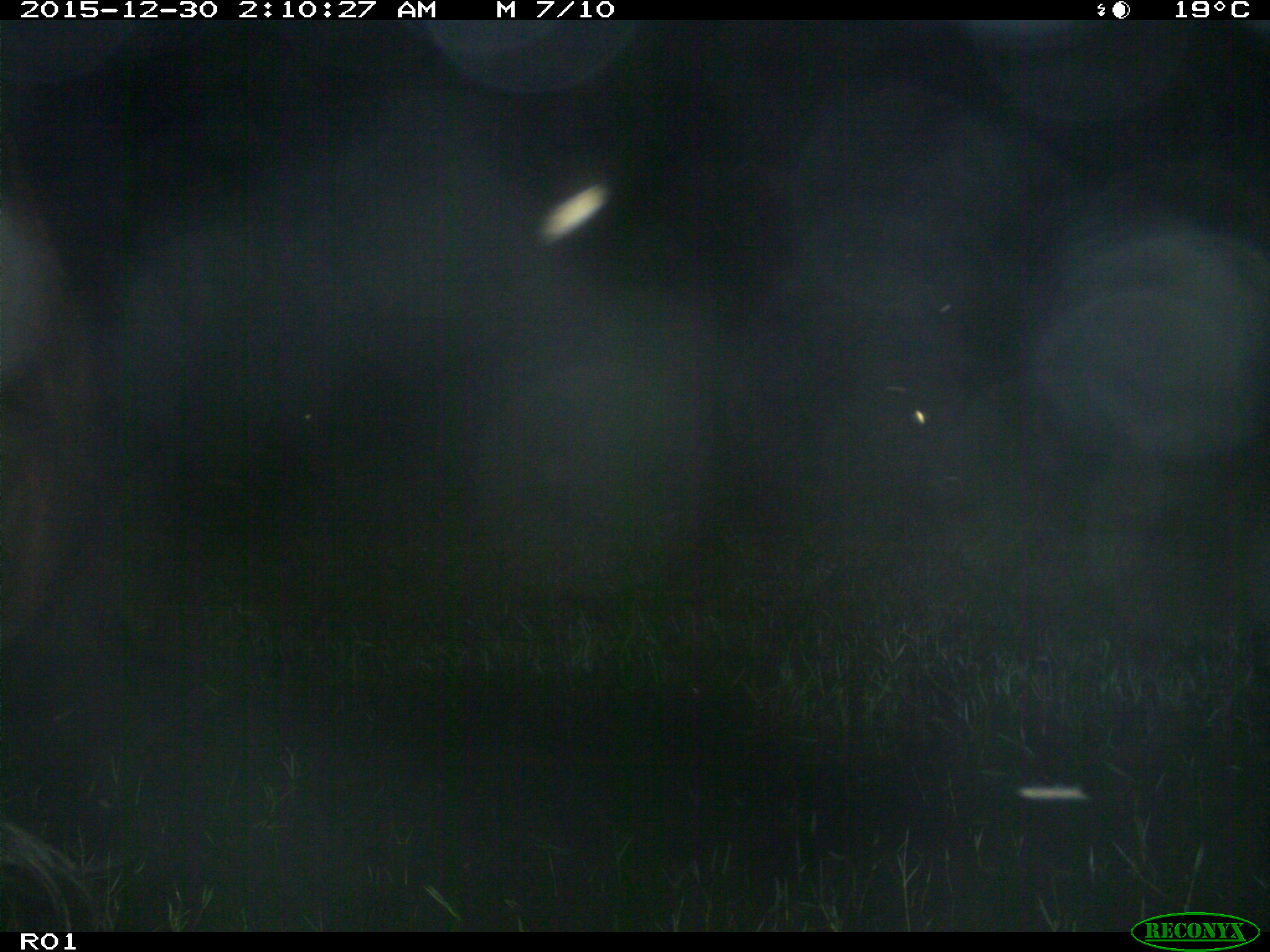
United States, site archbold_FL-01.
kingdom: Animalia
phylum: Chordata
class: Mammalia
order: Artiodactyla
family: Bovidae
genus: Bos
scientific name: Bos taurus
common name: domestic cow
Bos taurus (domestic cow).